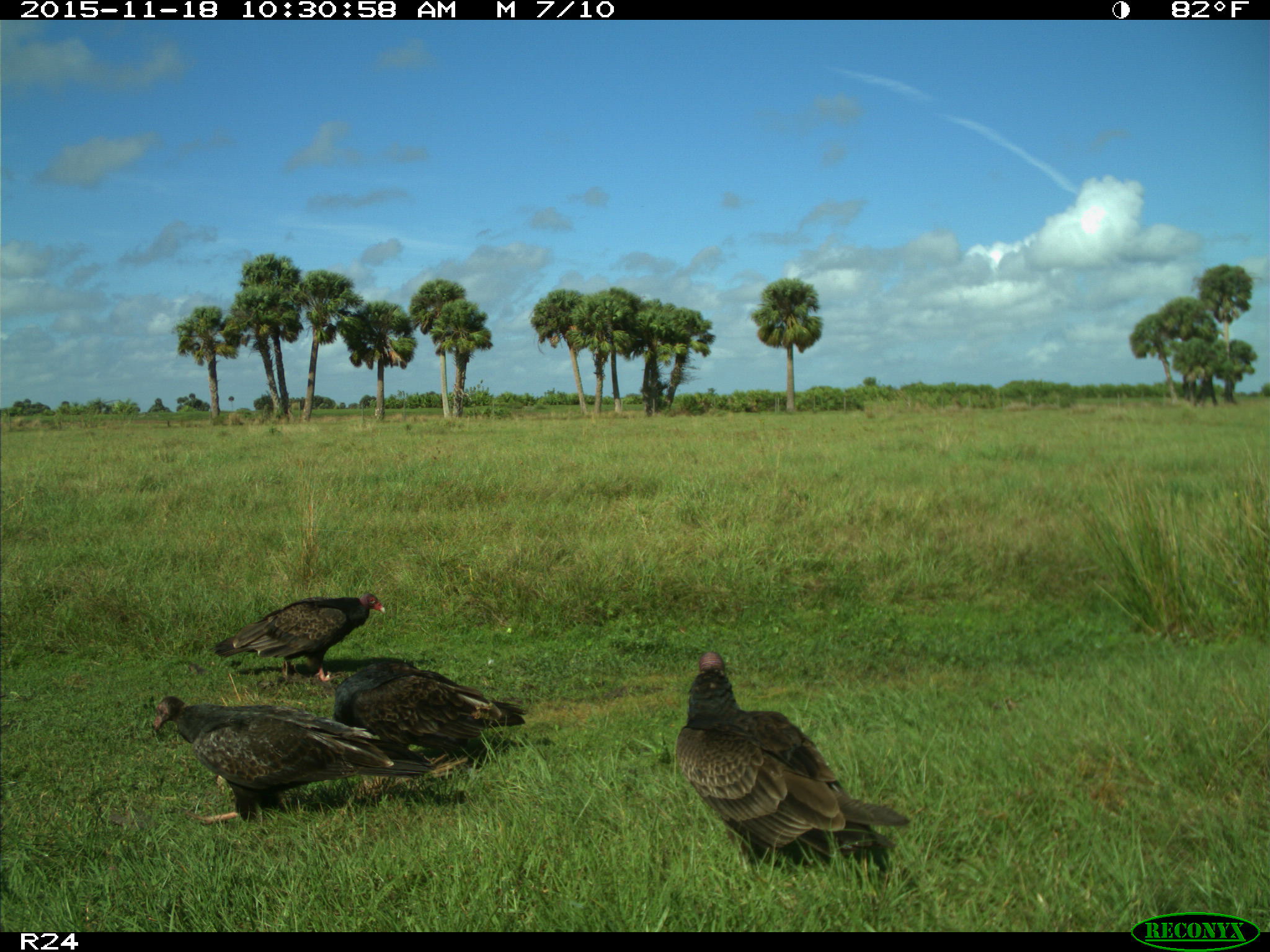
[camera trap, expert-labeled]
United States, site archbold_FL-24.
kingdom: Animalia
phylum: Chordata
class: Aves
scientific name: Aves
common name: birds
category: unidentified bird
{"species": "unidentified bird (birds) (Aves)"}